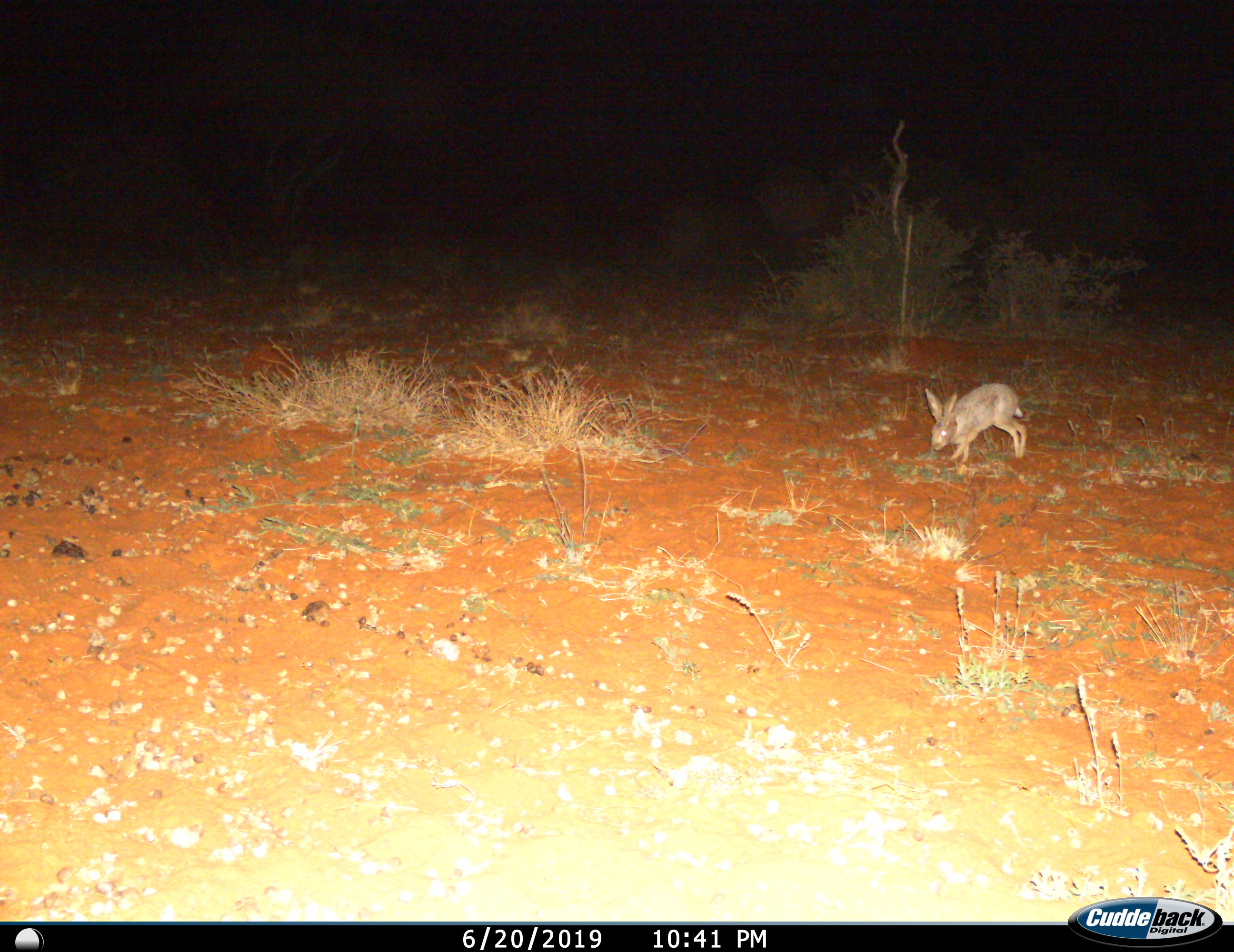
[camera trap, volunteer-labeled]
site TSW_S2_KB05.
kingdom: Animalia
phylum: Chordata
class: Mammalia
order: Lagomorpha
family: Leporidae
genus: Lepus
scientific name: Lepus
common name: hare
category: hareunknown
Hareunknown (hare) (Lepus), count 1. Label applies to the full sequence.